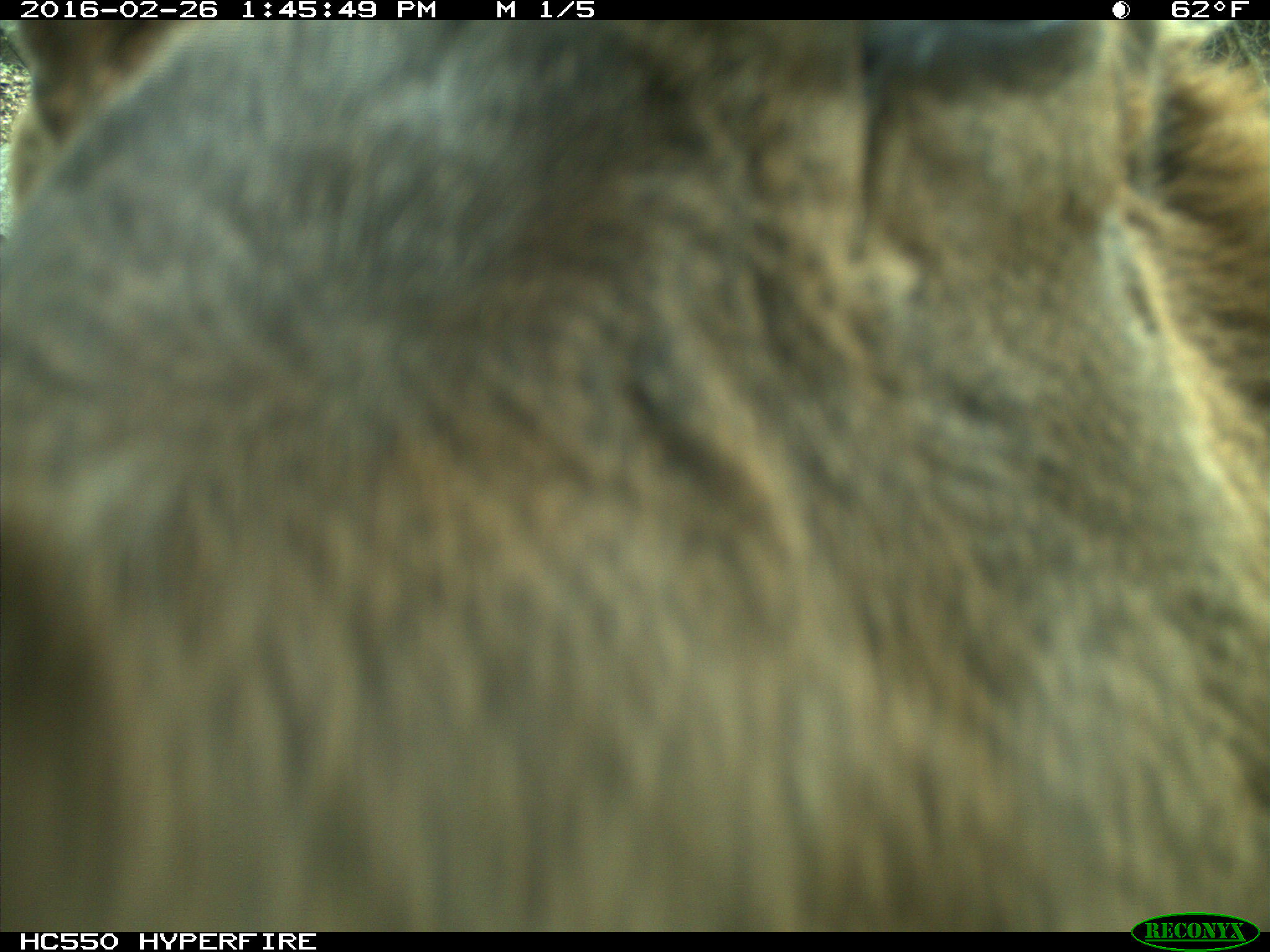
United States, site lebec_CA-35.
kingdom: Animalia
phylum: Chordata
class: Mammalia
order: Artiodactyla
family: Cervidae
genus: Cervus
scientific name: Cervus canadensis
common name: elk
Cervus canadensis (elk).